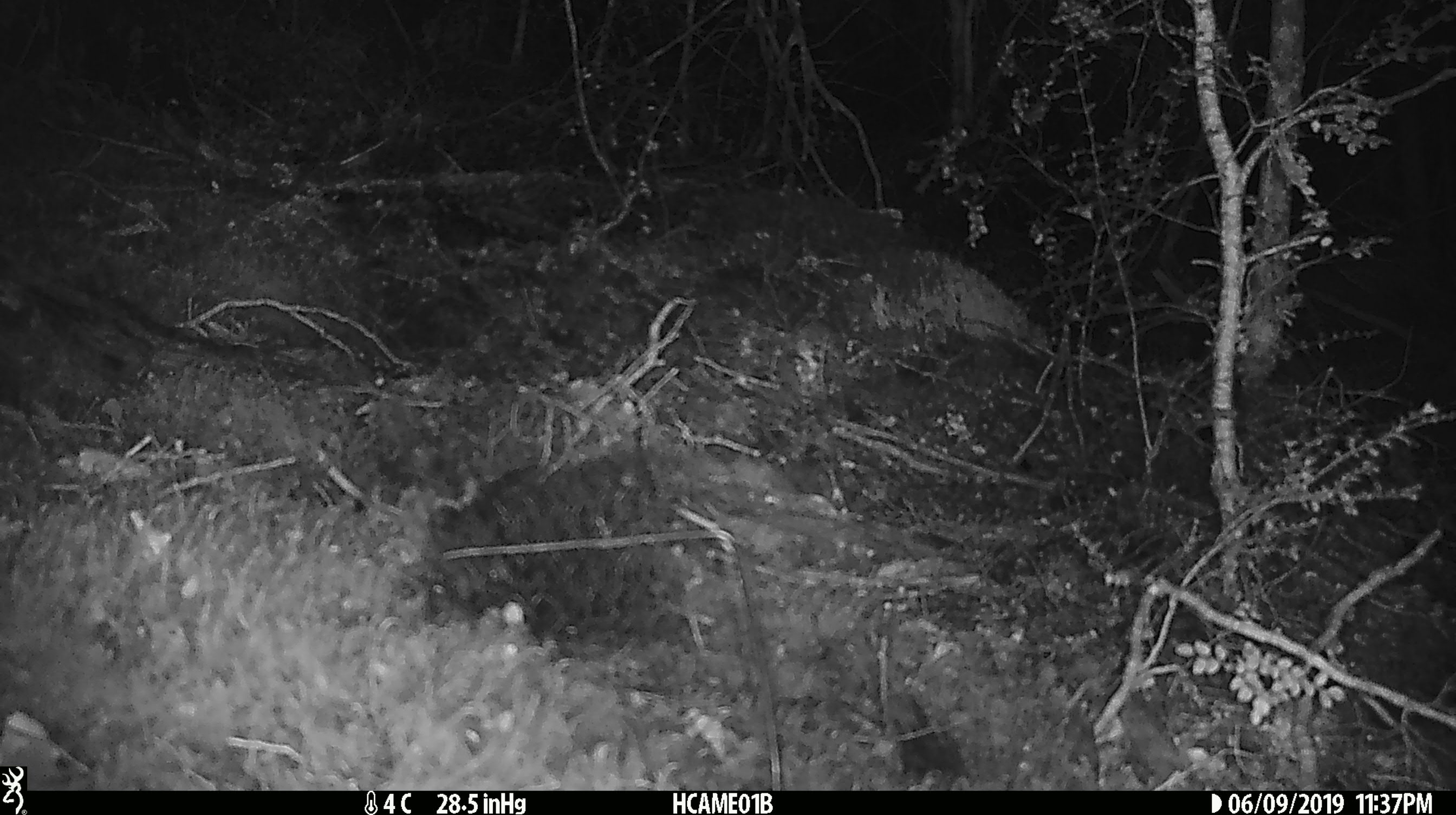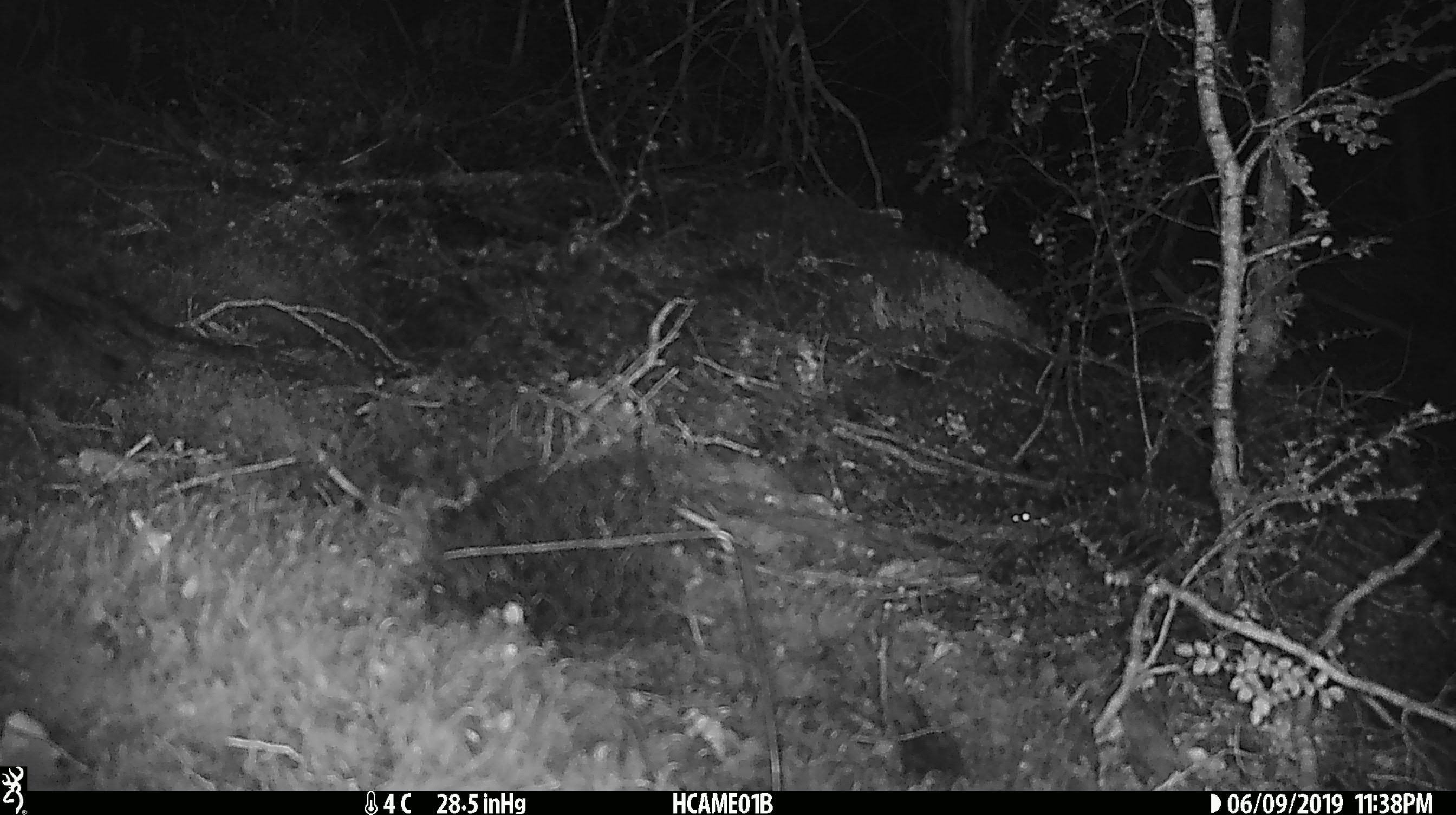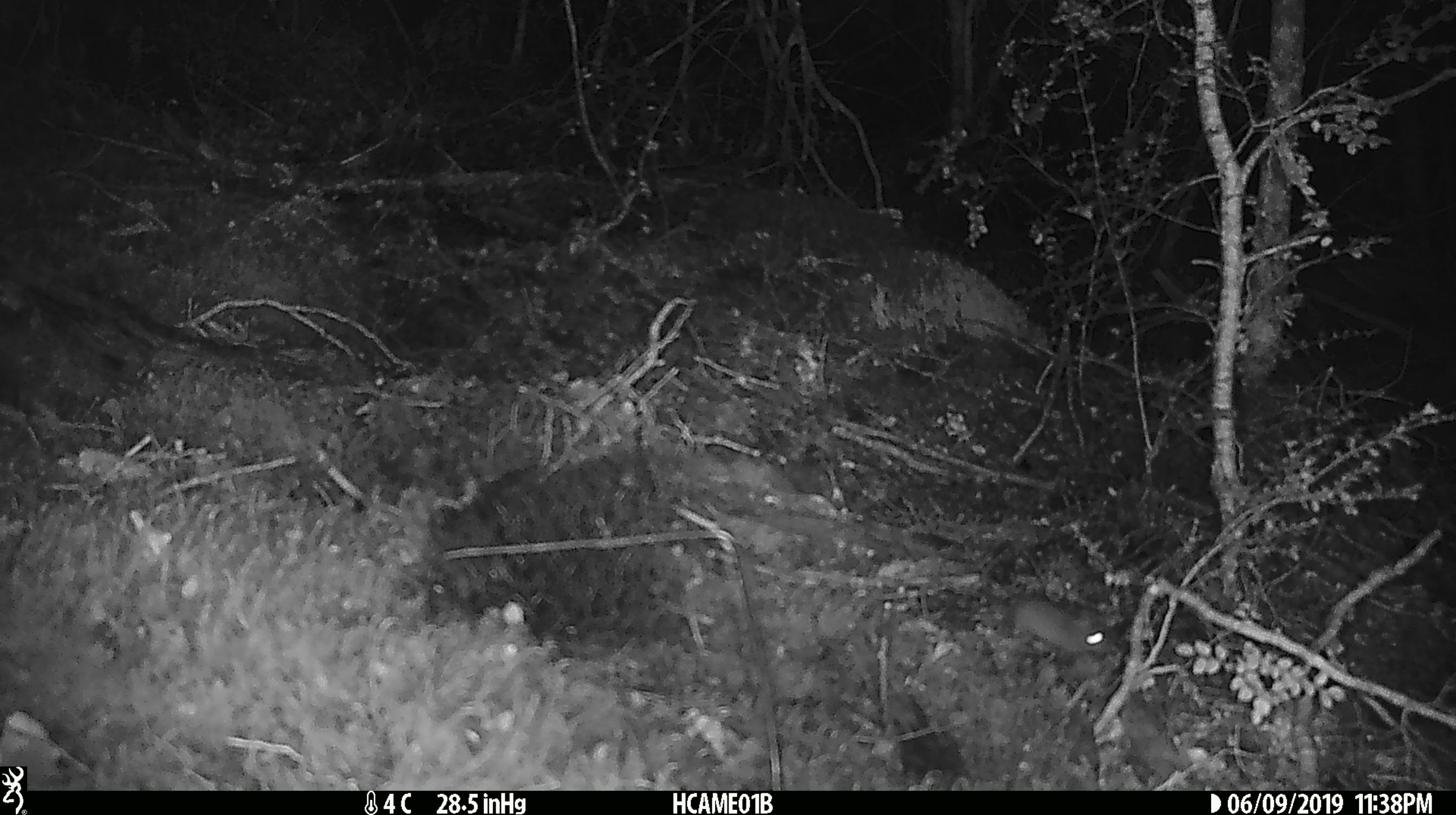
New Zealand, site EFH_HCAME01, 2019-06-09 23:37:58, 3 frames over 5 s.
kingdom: Animalia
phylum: Chordata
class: Mammalia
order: Rodentia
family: Muridae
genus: Mus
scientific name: Mus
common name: mouse